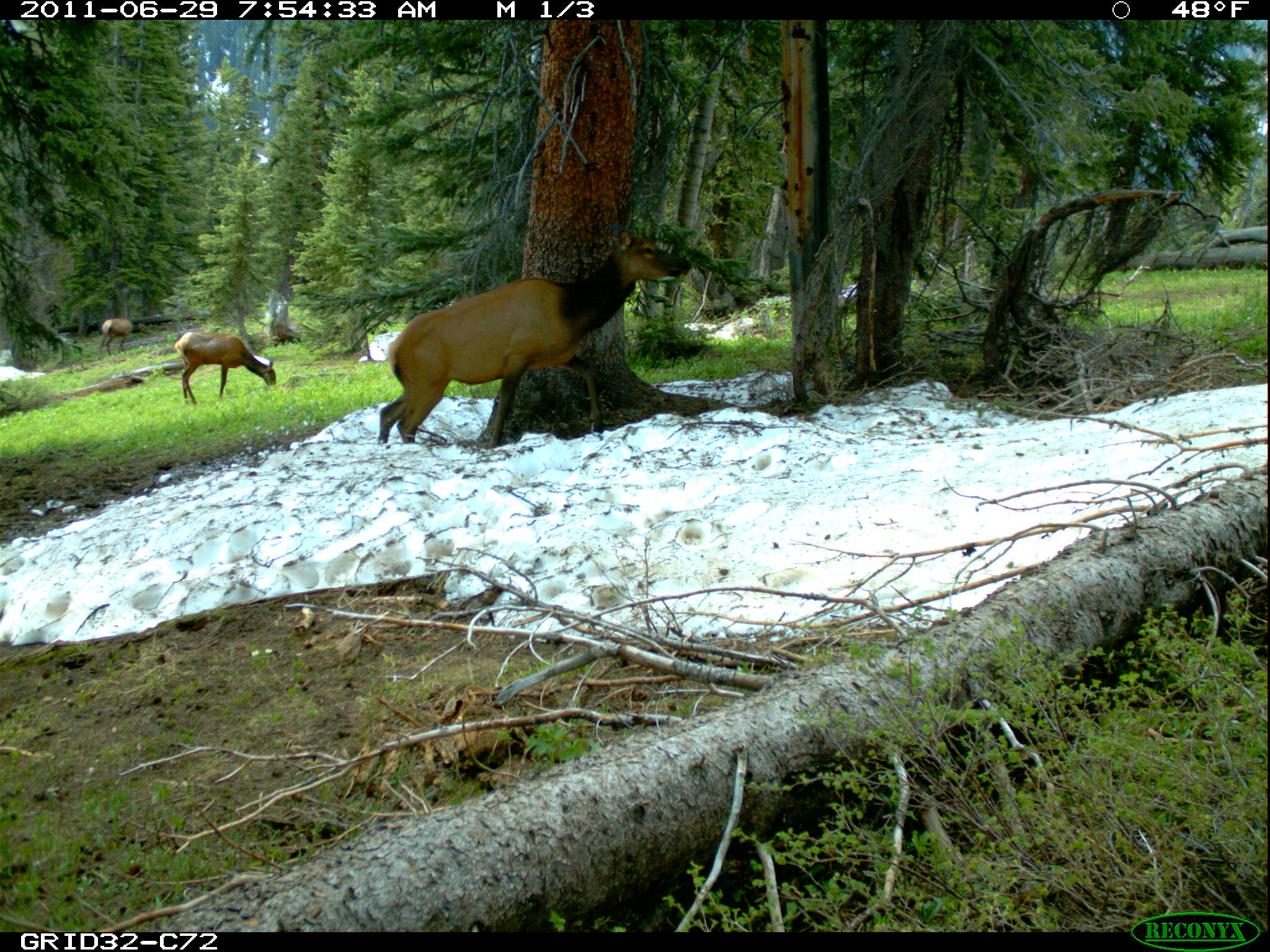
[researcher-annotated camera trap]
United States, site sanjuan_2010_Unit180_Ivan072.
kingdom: Animalia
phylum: Chordata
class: Mammalia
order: Artiodactyla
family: Cervidae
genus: Cervus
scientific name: Cervus elaphus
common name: red deer